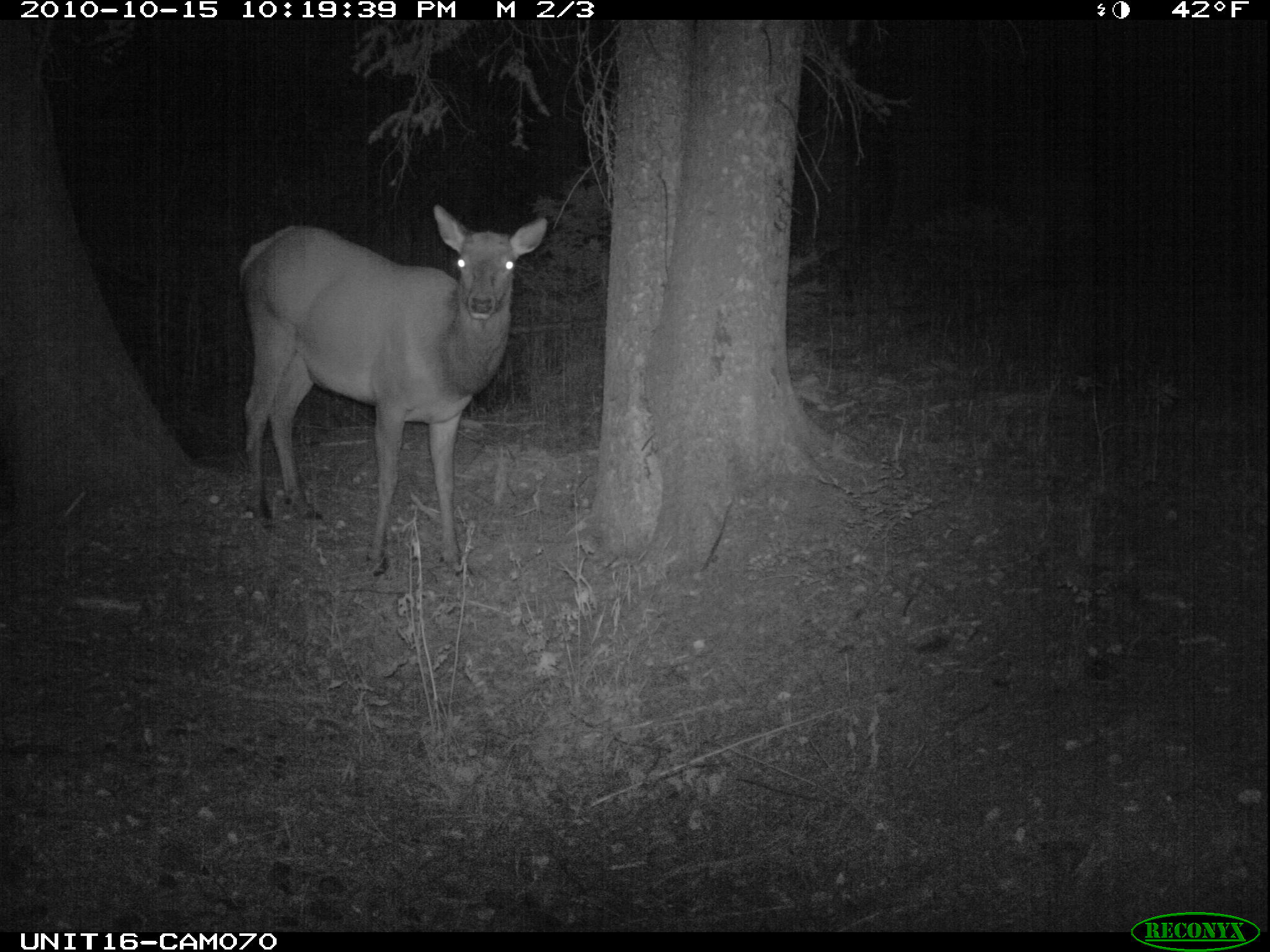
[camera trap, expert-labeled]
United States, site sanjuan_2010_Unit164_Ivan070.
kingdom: Animalia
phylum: Chordata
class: Mammalia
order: Artiodactyla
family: Cervidae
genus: Cervus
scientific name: Cervus elaphus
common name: red deer